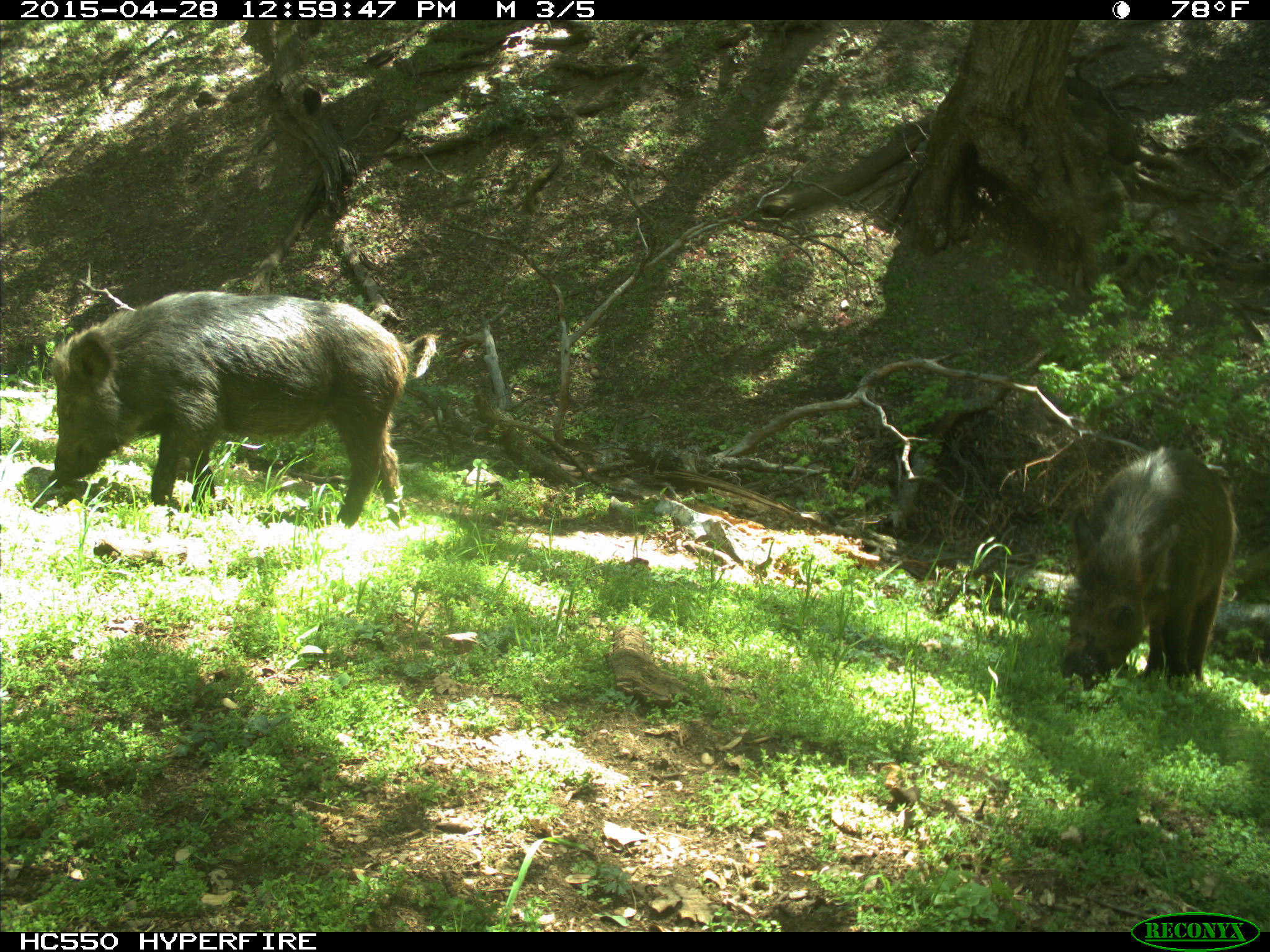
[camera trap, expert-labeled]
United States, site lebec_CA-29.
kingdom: Animalia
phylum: Chordata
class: Mammalia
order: Artiodactyla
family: Suidae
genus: Sus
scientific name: Sus scrofa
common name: wild boar